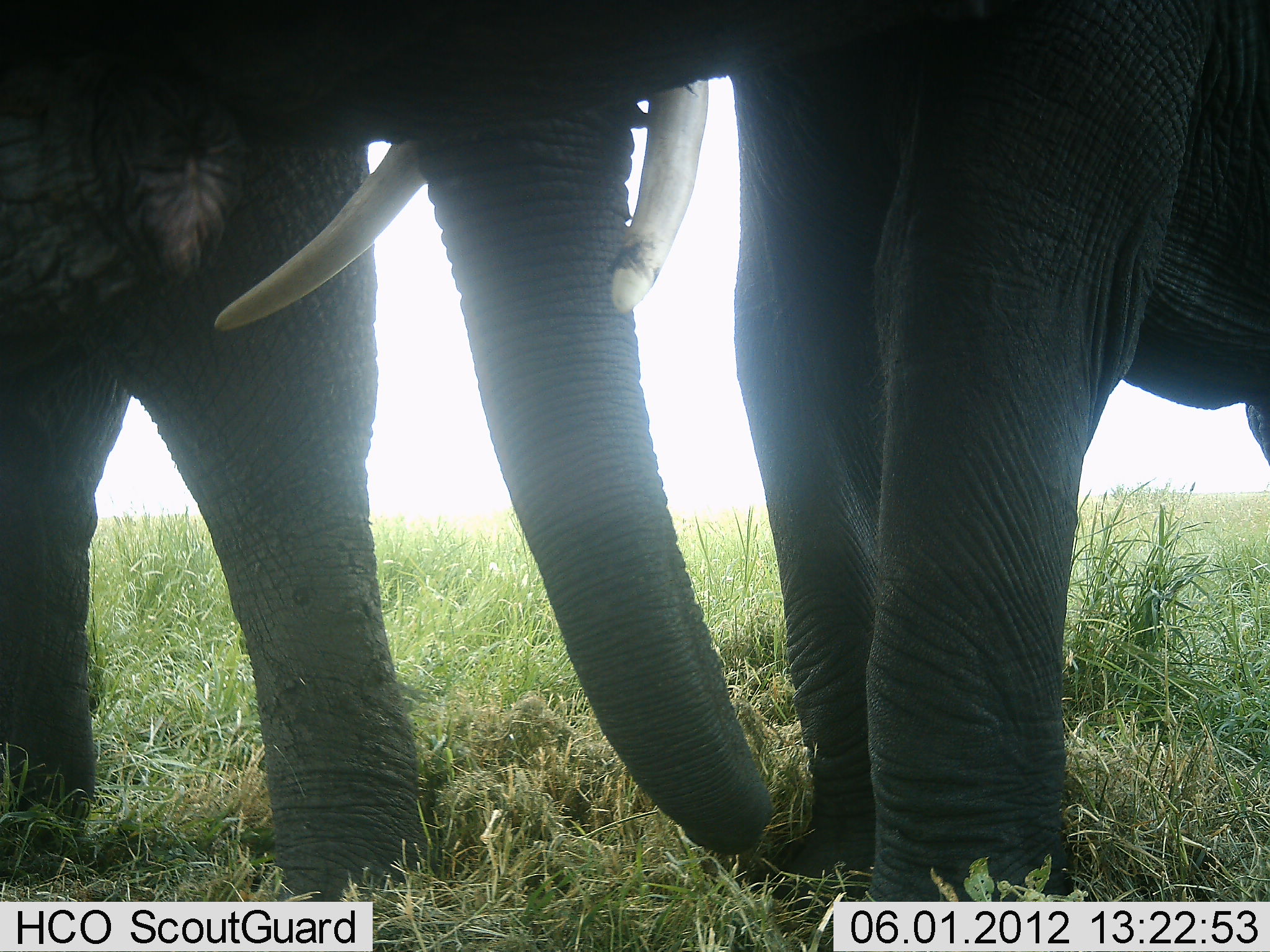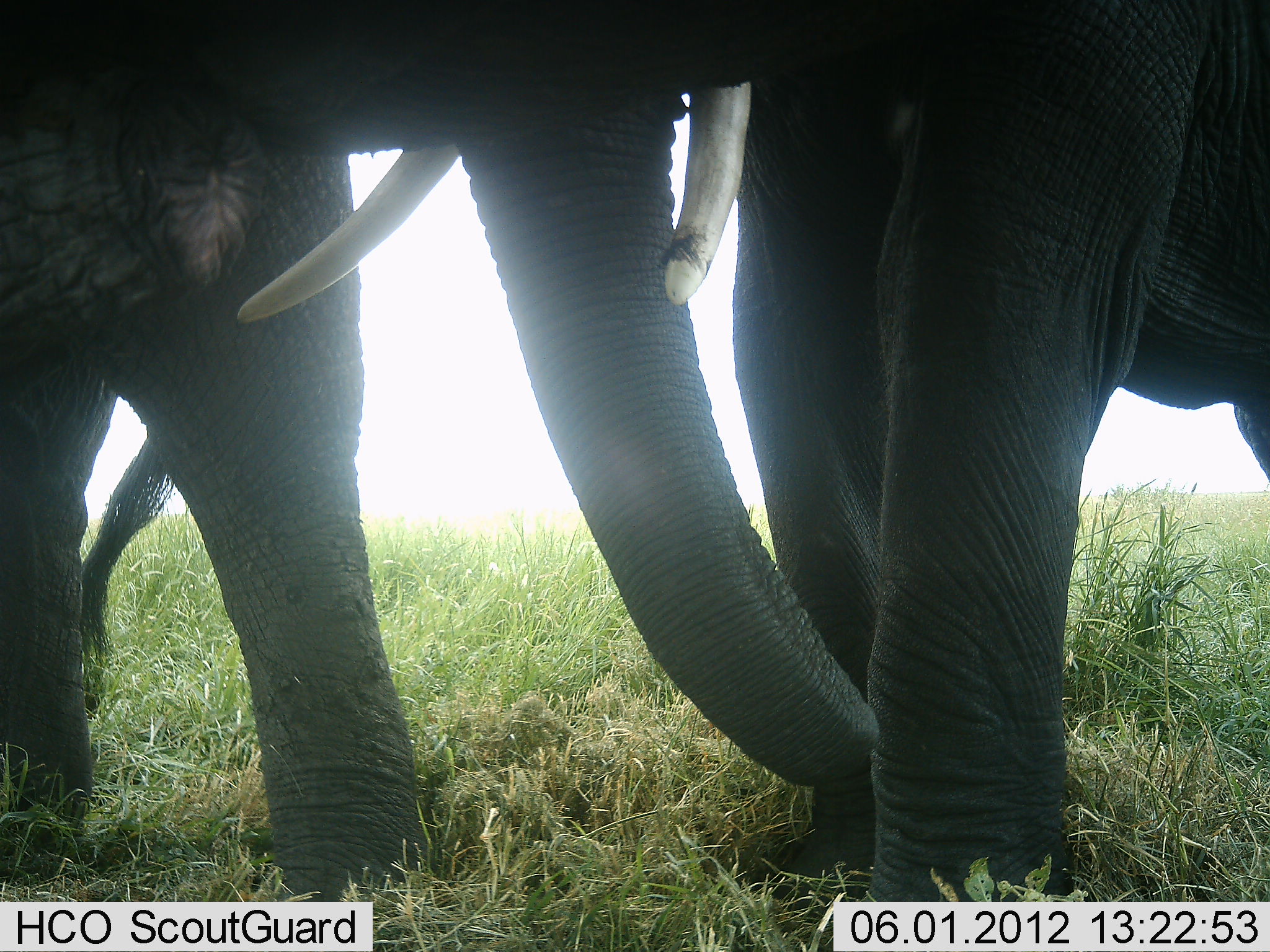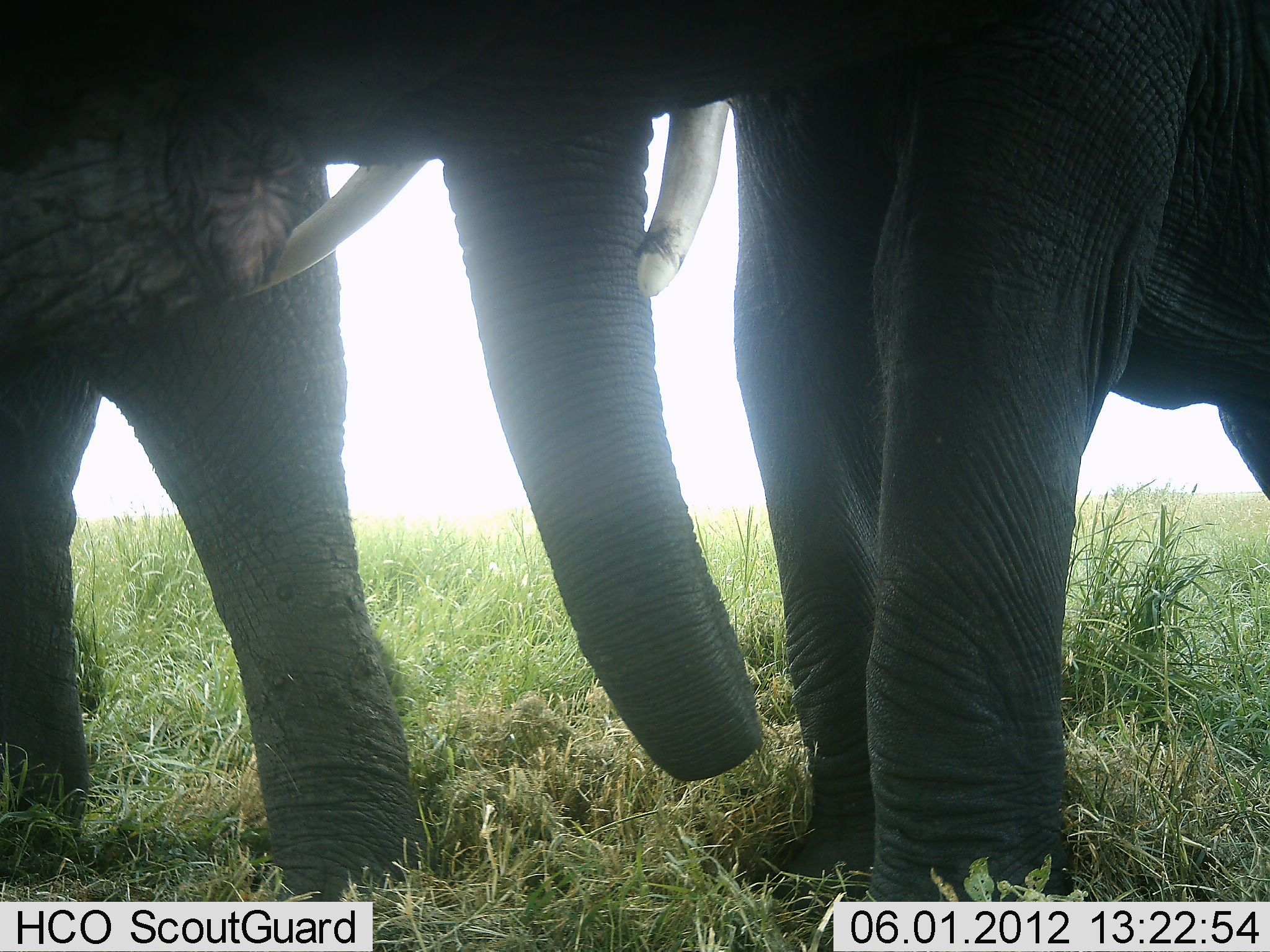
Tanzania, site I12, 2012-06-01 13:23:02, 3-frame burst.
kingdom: Animalia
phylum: Chordata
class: Mammalia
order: Proboscidea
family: Elephantidae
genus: Loxodonta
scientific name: Loxodonta africana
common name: african bush elephant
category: elephant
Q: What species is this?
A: Elephant (african bush elephant) (Loxodonta africana).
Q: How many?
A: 2.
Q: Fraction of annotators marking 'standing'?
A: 90%.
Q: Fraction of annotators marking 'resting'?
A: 0%.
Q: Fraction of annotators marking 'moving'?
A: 10%.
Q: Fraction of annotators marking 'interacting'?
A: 20%.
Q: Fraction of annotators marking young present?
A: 0%.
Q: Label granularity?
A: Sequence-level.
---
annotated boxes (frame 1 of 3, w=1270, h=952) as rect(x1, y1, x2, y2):
animal: rect(210, 1, 1270, 952); rect(0, 0, 426, 900)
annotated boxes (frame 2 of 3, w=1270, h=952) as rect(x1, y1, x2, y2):
animal: rect(210, 1, 1270, 952); rect(0, 0, 426, 900)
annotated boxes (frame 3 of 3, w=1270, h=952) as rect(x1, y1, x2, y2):
animal: rect(210, 1, 1270, 952); rect(0, 0, 426, 900)